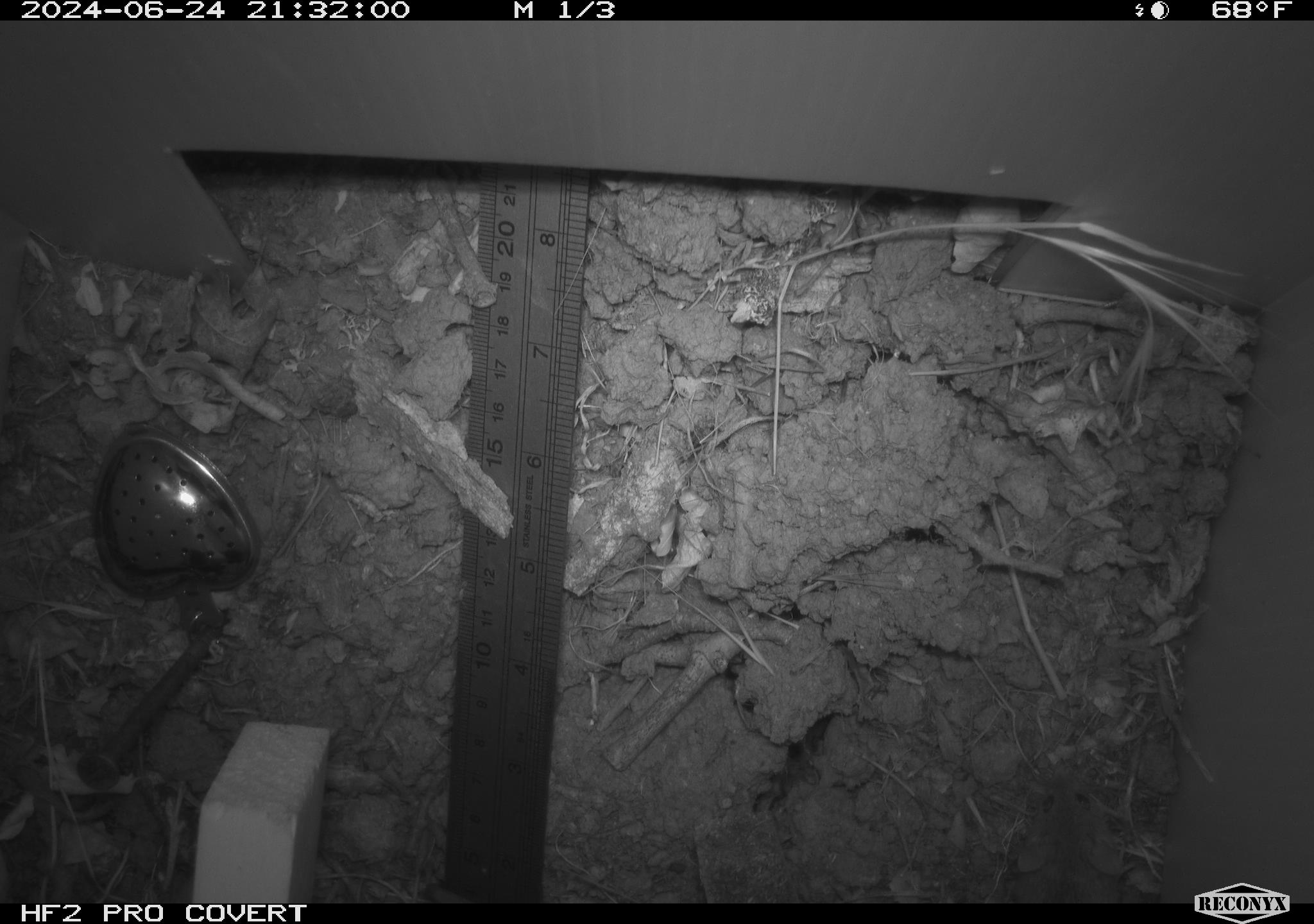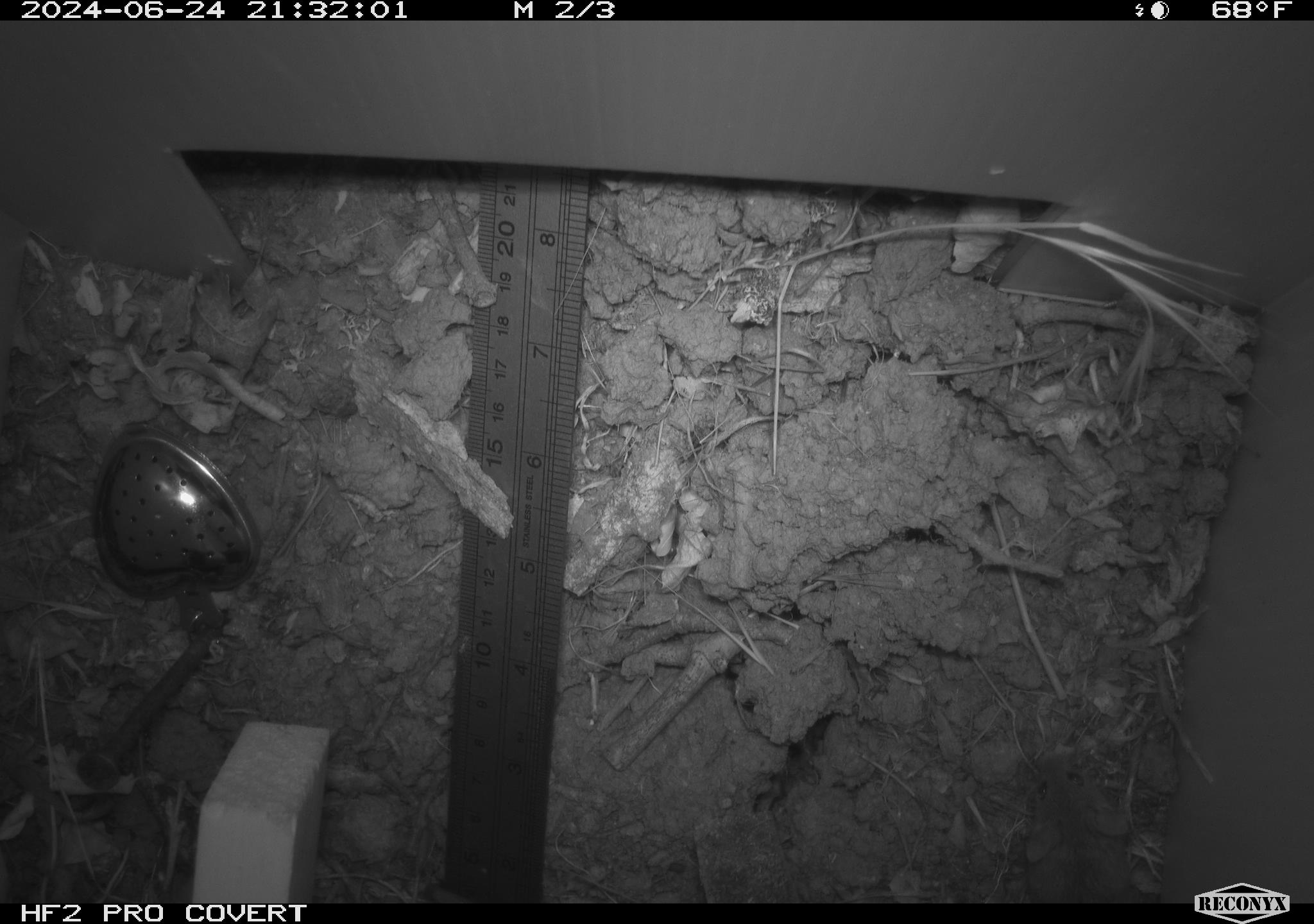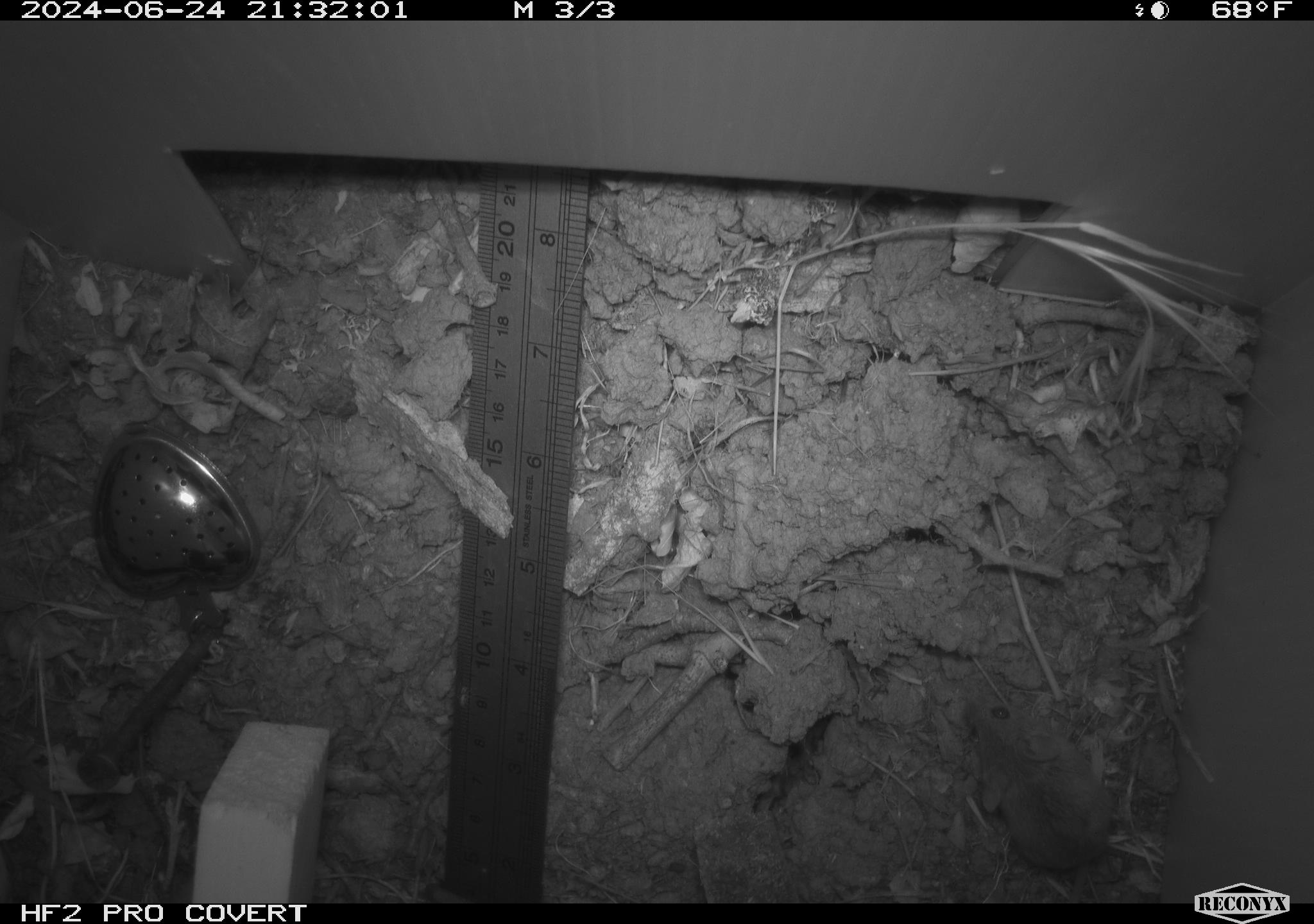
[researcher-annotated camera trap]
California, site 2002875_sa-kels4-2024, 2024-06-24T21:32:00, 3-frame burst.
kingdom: Animalia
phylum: Chordata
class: Mammalia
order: Rodentia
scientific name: Rodentia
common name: rodent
Rodent (Rodentia).